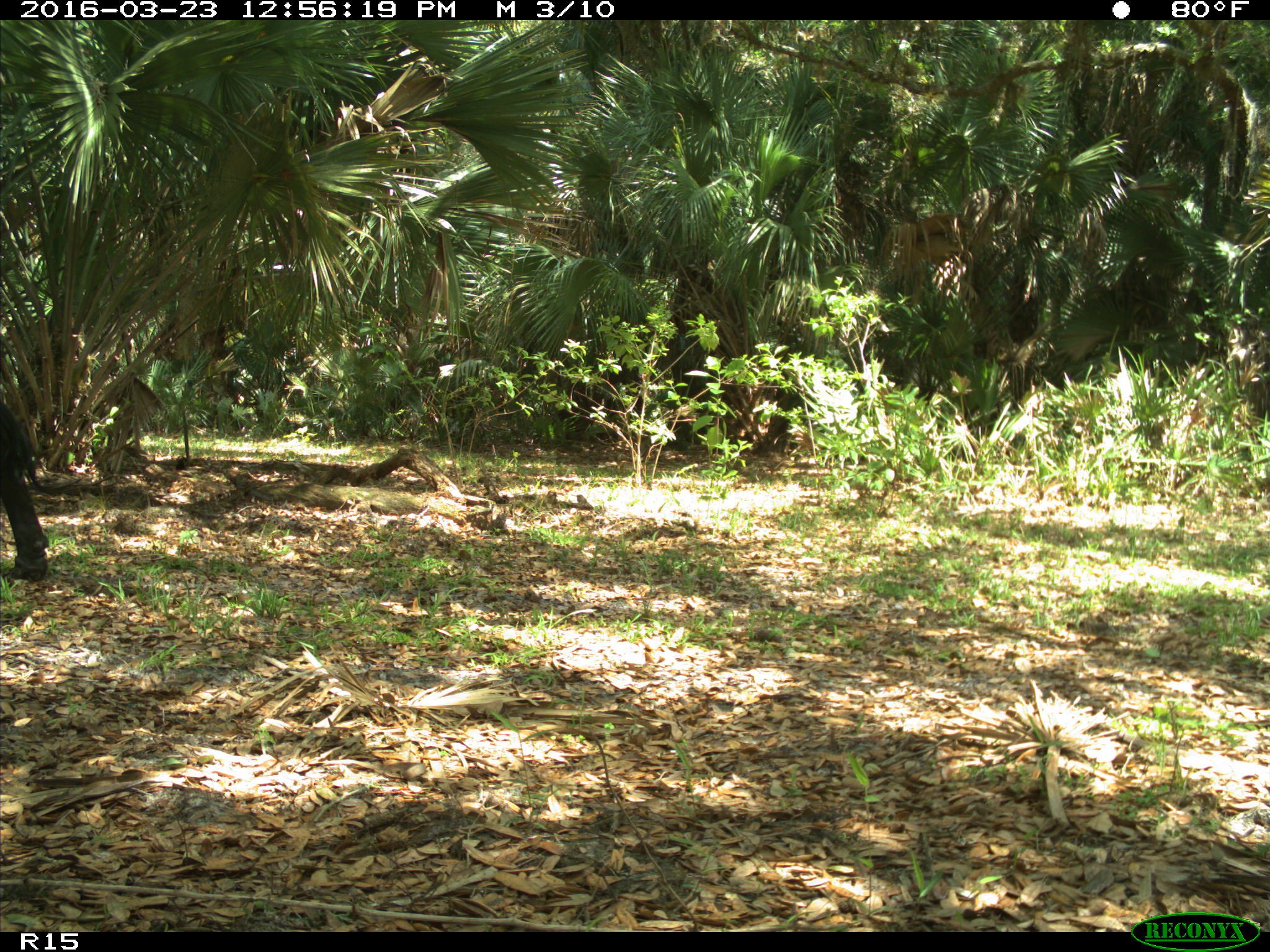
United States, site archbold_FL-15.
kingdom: Animalia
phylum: Chordata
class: Mammalia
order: Artiodactyla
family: Bovidae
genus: Bos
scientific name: Bos taurus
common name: domestic cow